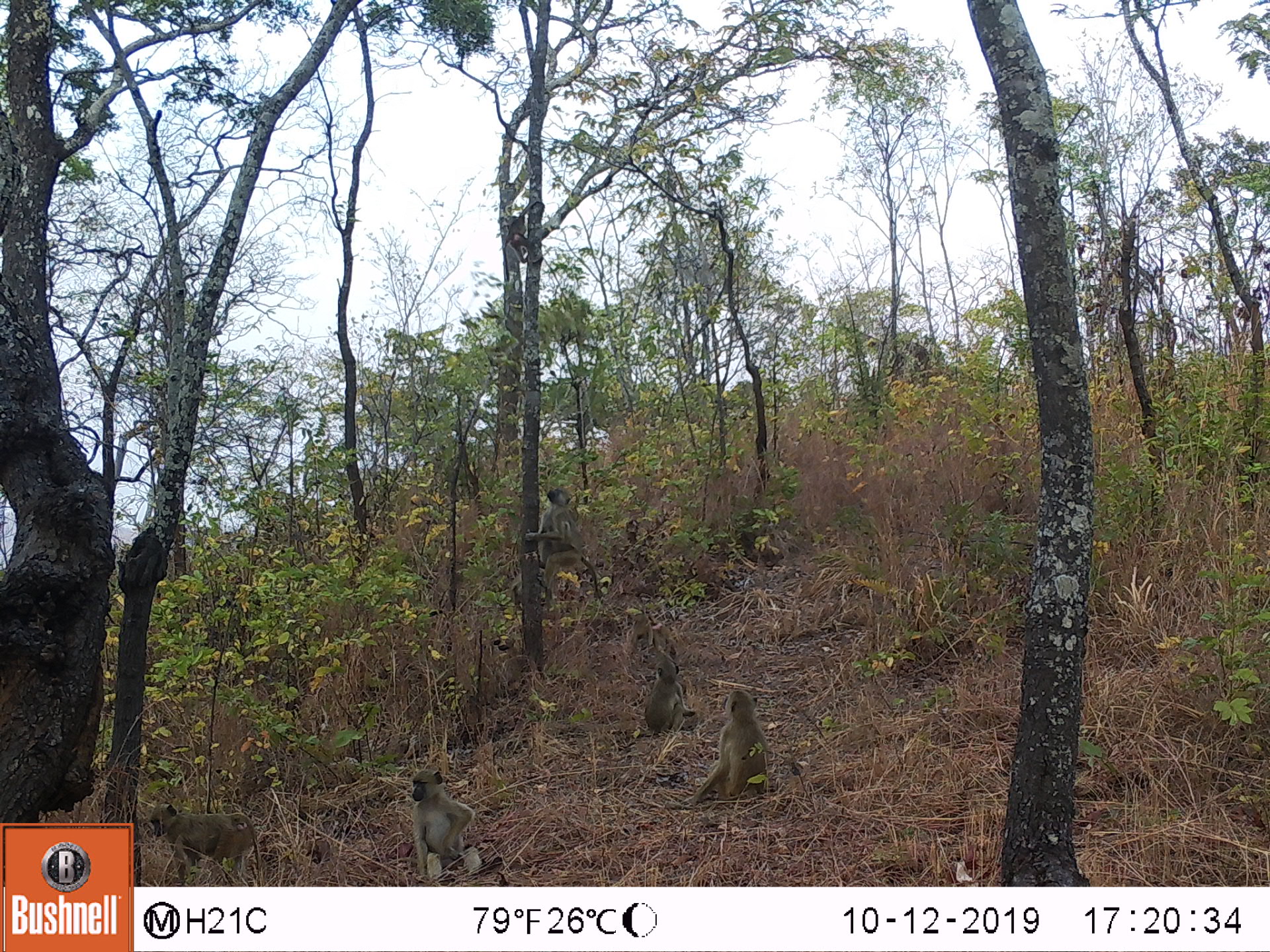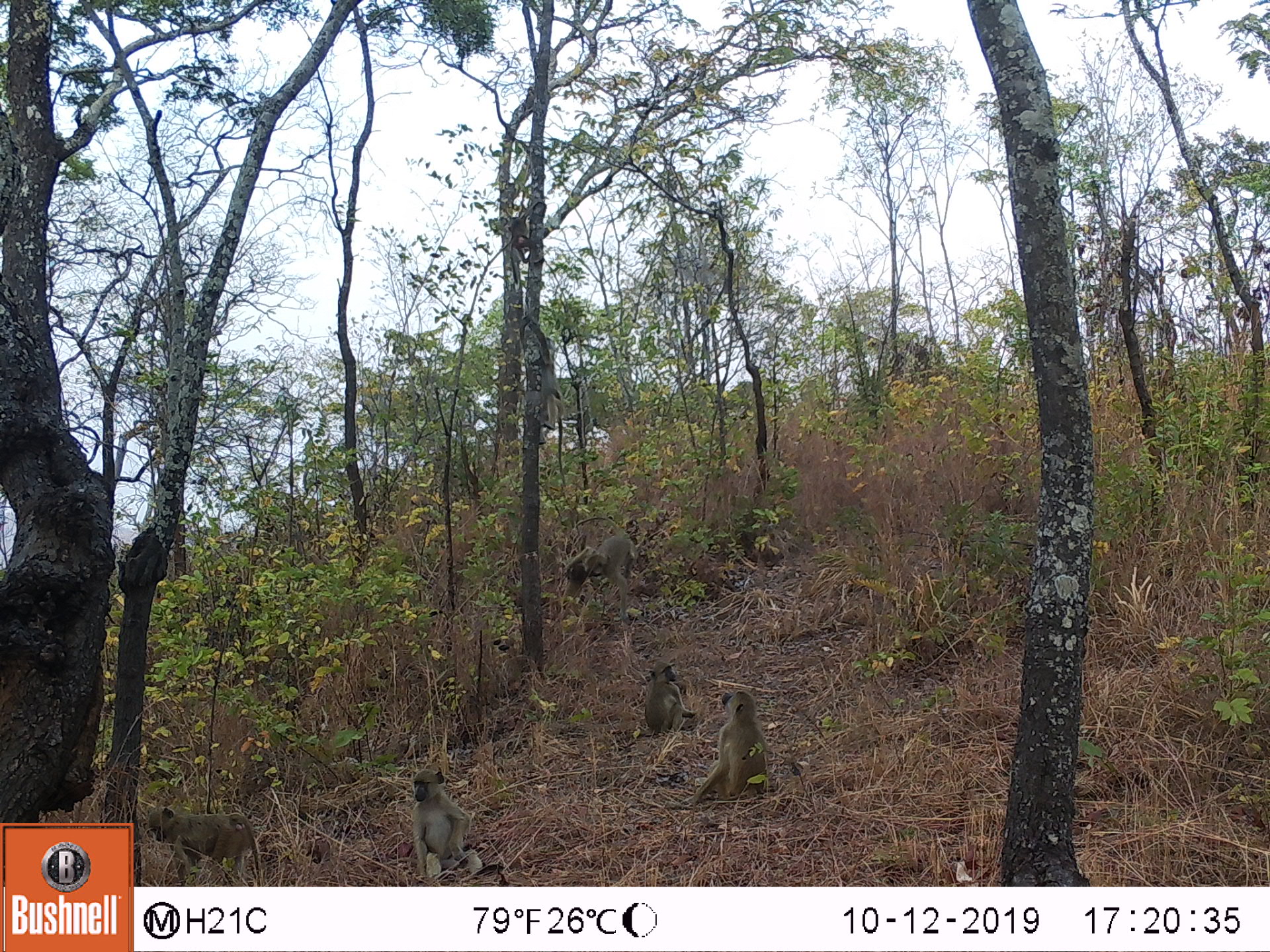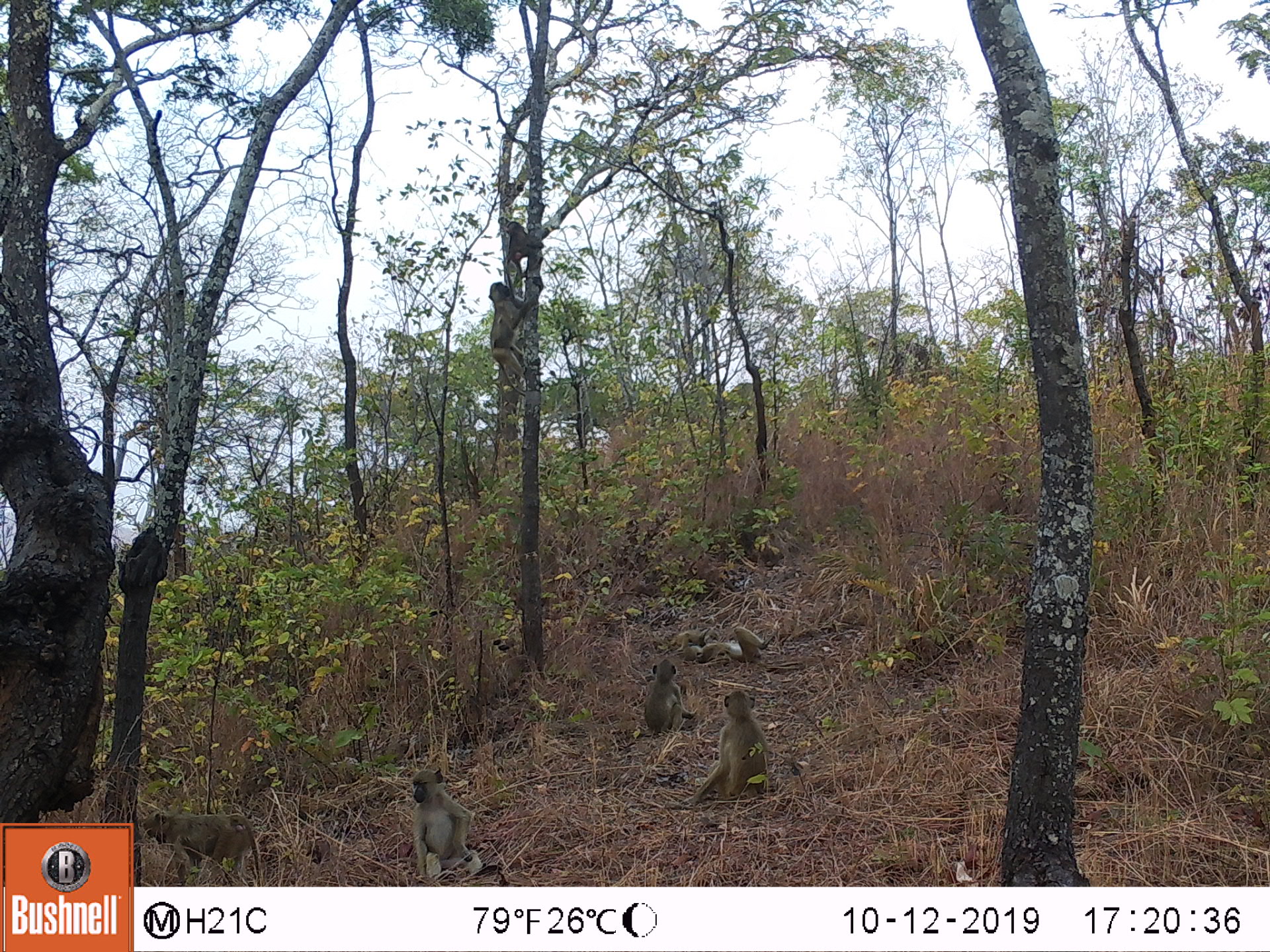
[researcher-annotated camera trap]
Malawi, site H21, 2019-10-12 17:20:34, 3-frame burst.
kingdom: Animalia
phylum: Chordata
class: Mammalia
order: Primates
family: Cercopithecidae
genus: Papio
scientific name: Papio cynocephalus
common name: yellow baboon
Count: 6.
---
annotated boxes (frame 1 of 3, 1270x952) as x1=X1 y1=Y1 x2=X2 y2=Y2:
yellow baboon: x1=393 y1=766 x2=496 y2=872; x1=696 y1=681 x2=771 y2=809; x1=148 y1=801 x2=258 y2=880; x1=524 y1=479 x2=590 y2=587; x1=636 y1=654 x2=698 y2=740; x1=501 y1=200 x2=543 y2=271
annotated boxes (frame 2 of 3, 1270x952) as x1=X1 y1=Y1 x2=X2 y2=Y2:
yellow baboon: x1=696 y1=686 x2=789 y2=806; x1=405 y1=755 x2=489 y2=885; x1=140 y1=803 x2=265 y2=877; x1=561 y1=526 x2=639 y2=611; x1=629 y1=658 x2=703 y2=739; x1=528 y1=321 x2=573 y2=436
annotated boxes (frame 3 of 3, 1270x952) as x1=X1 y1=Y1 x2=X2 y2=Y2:
yellow baboon: x1=396 y1=767 x2=501 y2=880; x1=142 y1=801 x2=261 y2=880; x1=703 y1=695 x2=784 y2=806; x1=480 y1=284 x2=541 y2=402; x1=664 y1=616 x2=774 y2=668; x1=629 y1=663 x2=693 y2=745; x1=487 y1=217 x2=536 y2=274